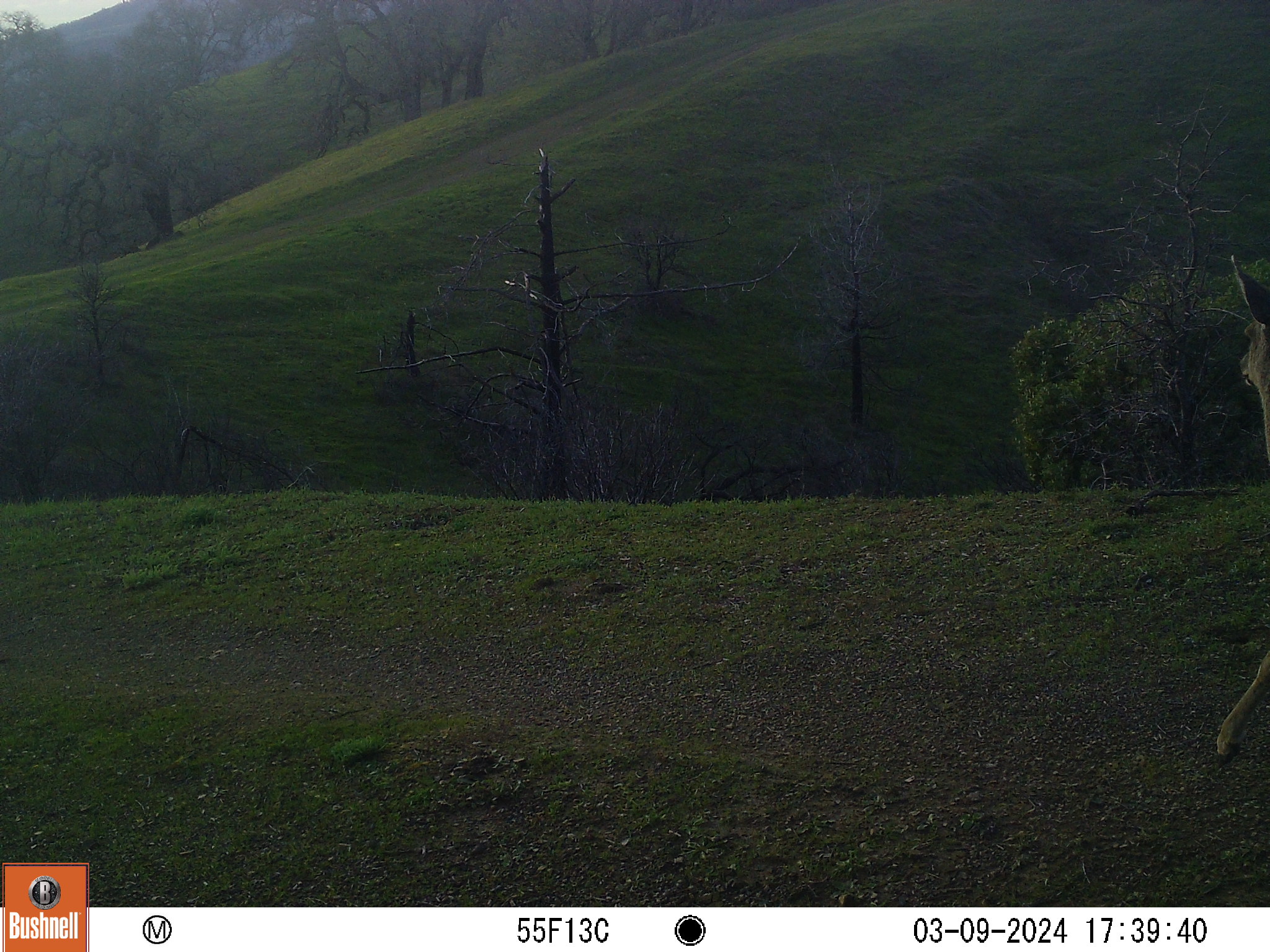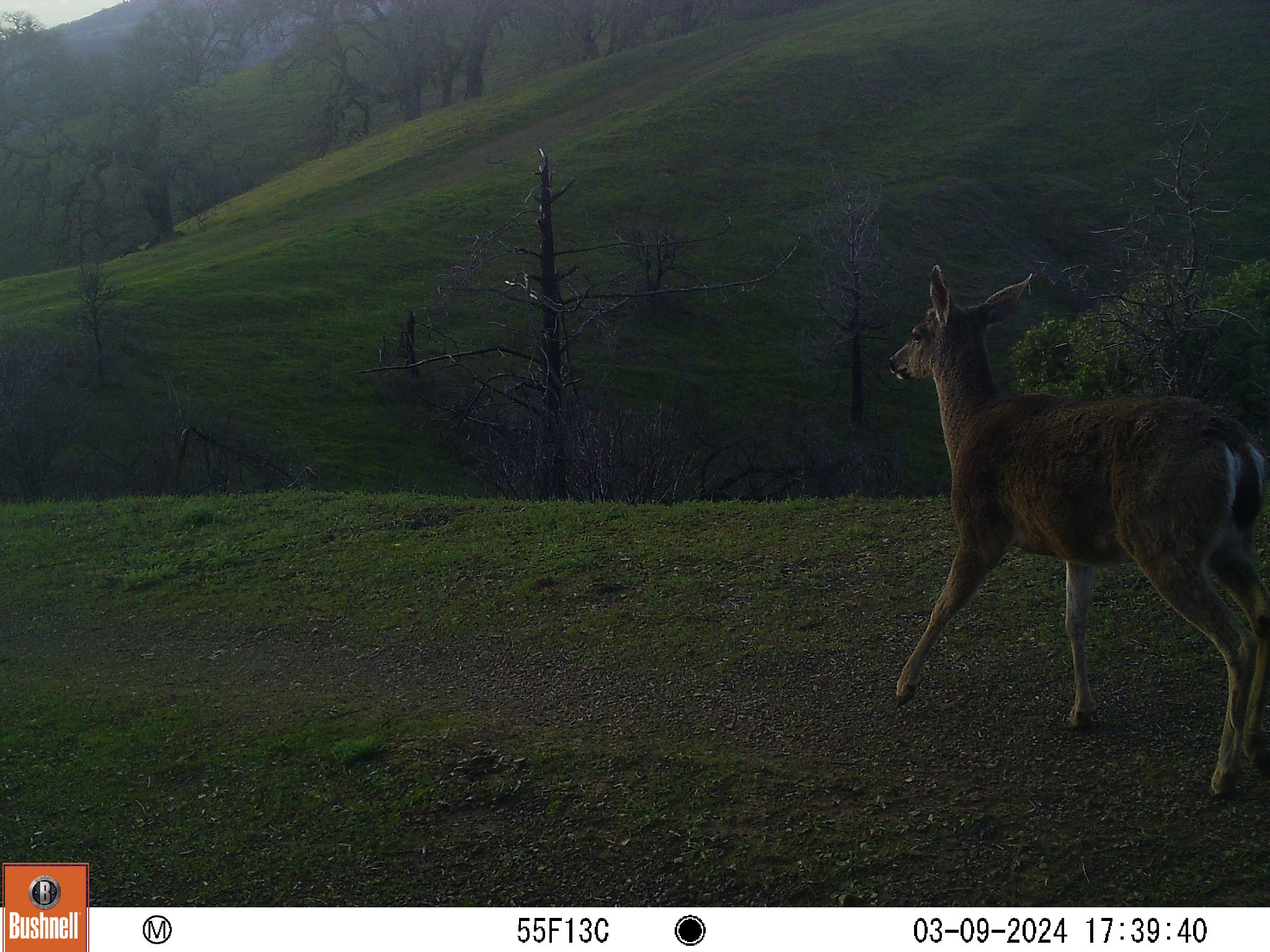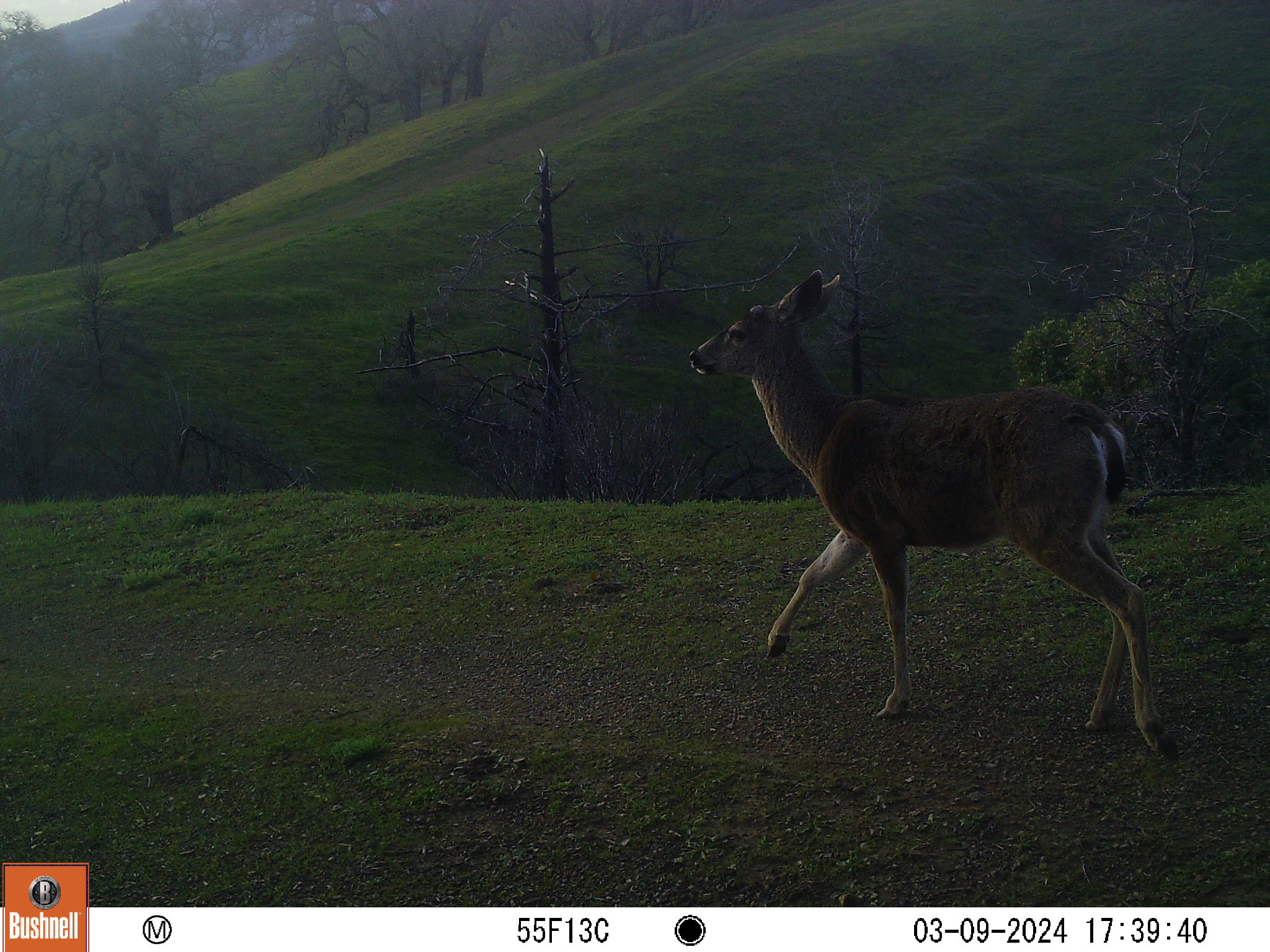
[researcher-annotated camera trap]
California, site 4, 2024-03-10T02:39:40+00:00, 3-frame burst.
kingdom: Animalia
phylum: Chordata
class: Mammalia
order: Artiodactyla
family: Cervidae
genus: Odocoileus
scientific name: Odocoileus hemionus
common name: mule deer